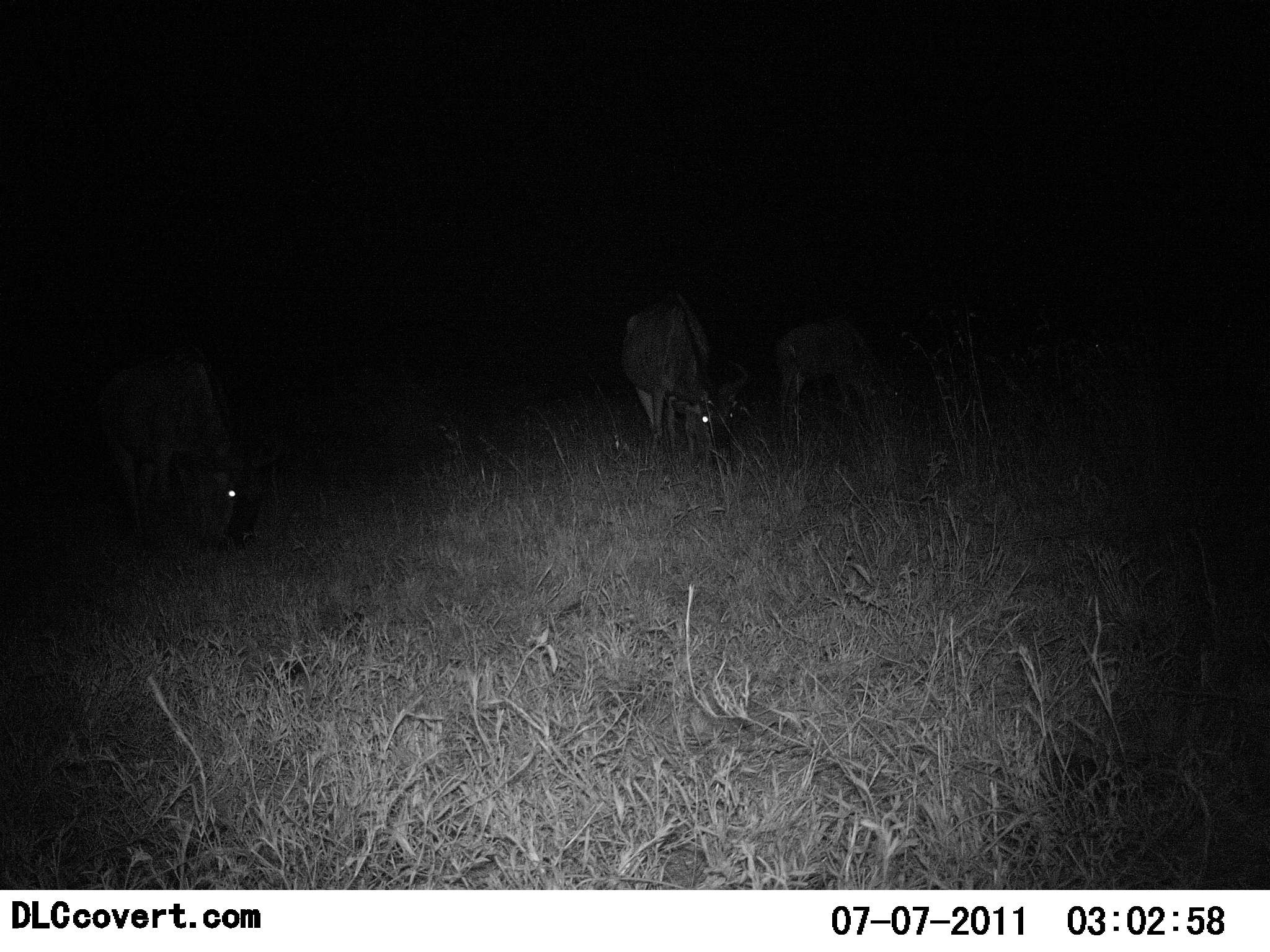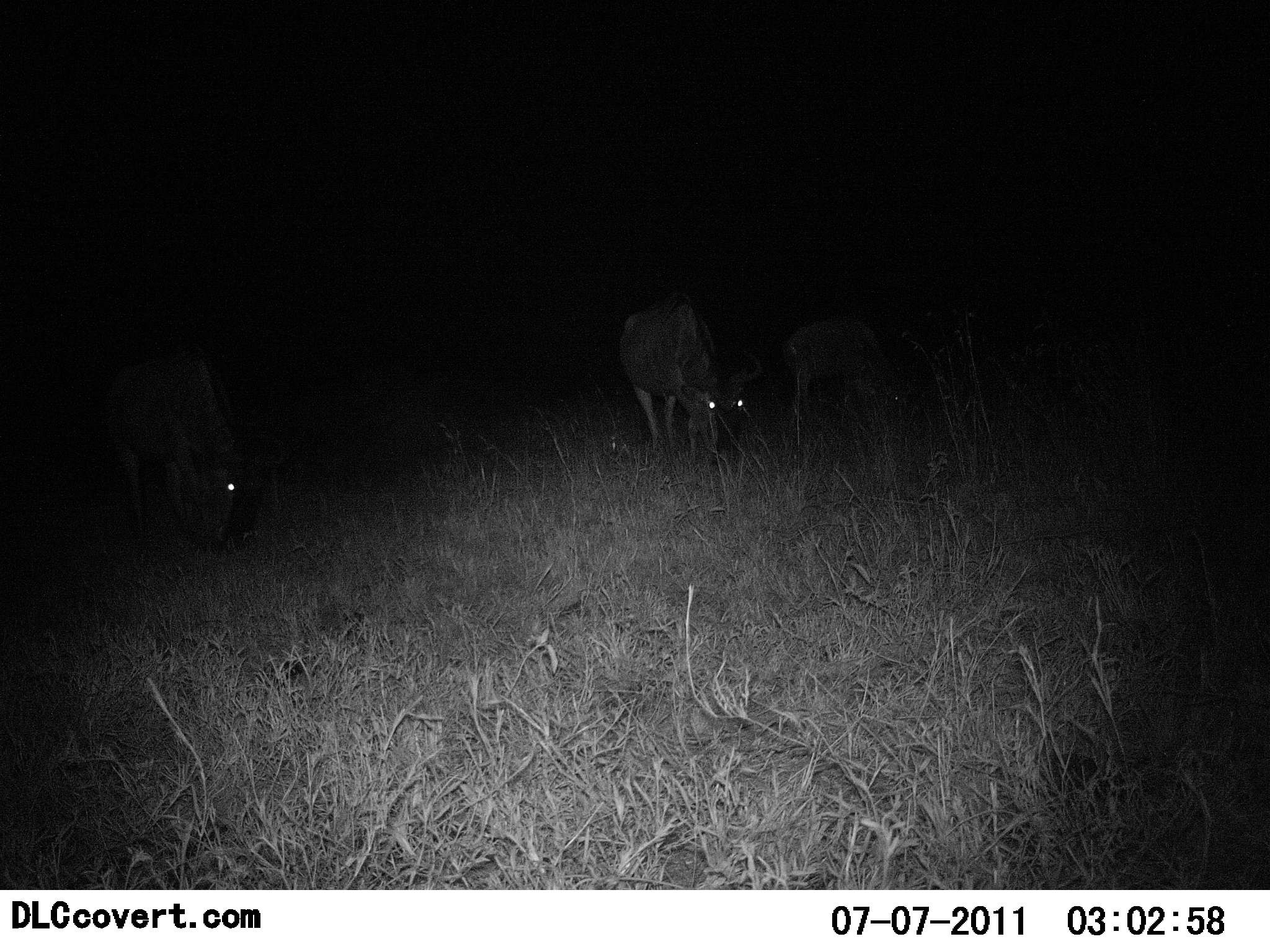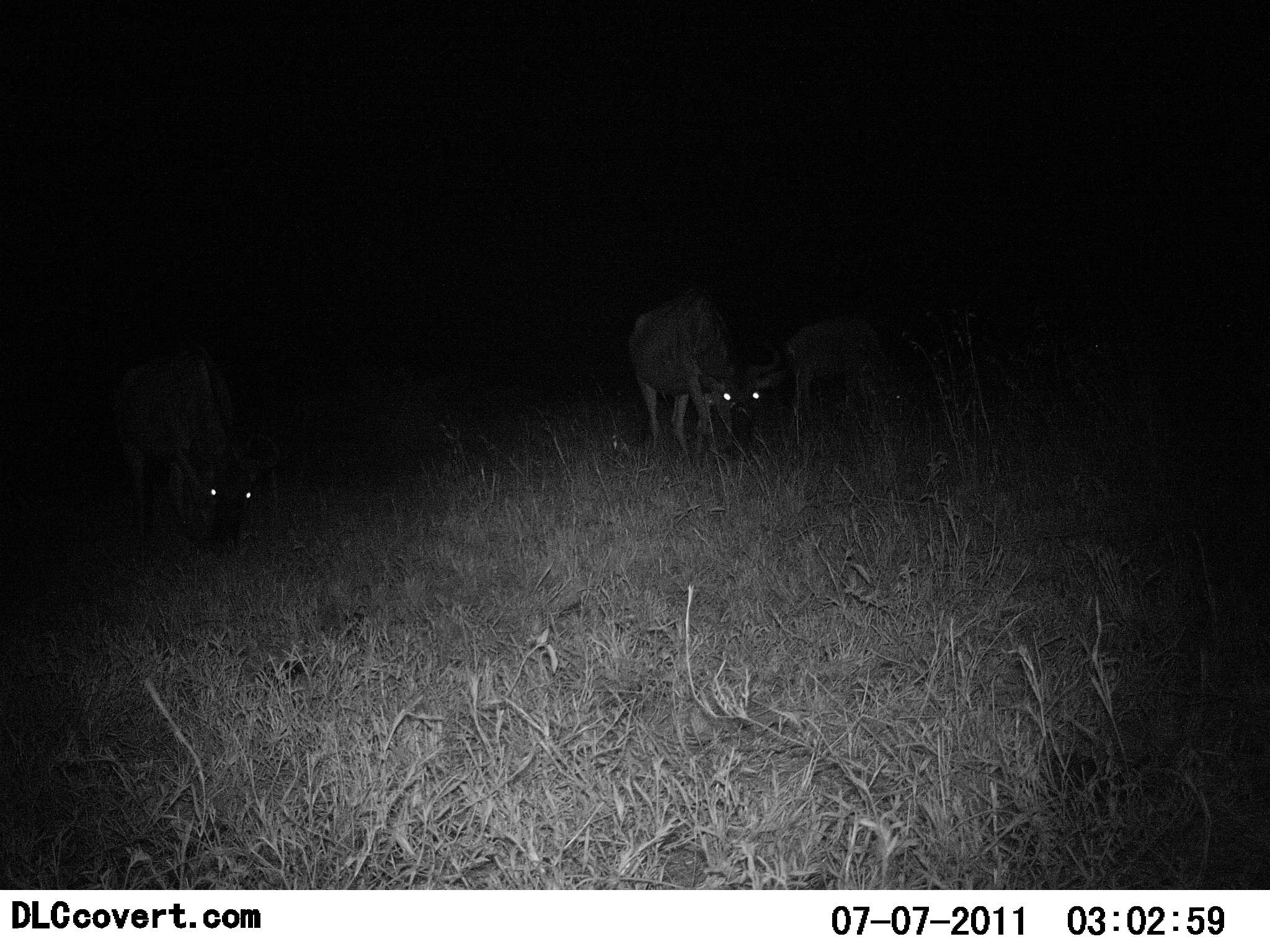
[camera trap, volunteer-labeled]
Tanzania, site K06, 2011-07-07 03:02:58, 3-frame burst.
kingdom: Animalia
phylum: Chordata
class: Mammalia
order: Artiodactyla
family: Bovidae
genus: Connochaetes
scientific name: Connochaetes taurinus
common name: blue wildebeest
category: wildebeest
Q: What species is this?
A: Wildebeest (blue wildebeest) (Connochaetes taurinus).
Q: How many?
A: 3.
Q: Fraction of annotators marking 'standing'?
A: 27%.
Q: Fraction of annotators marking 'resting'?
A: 0%.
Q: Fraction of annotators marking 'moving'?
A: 0%.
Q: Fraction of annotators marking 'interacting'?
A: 0%.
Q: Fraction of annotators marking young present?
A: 0%.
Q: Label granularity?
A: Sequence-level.